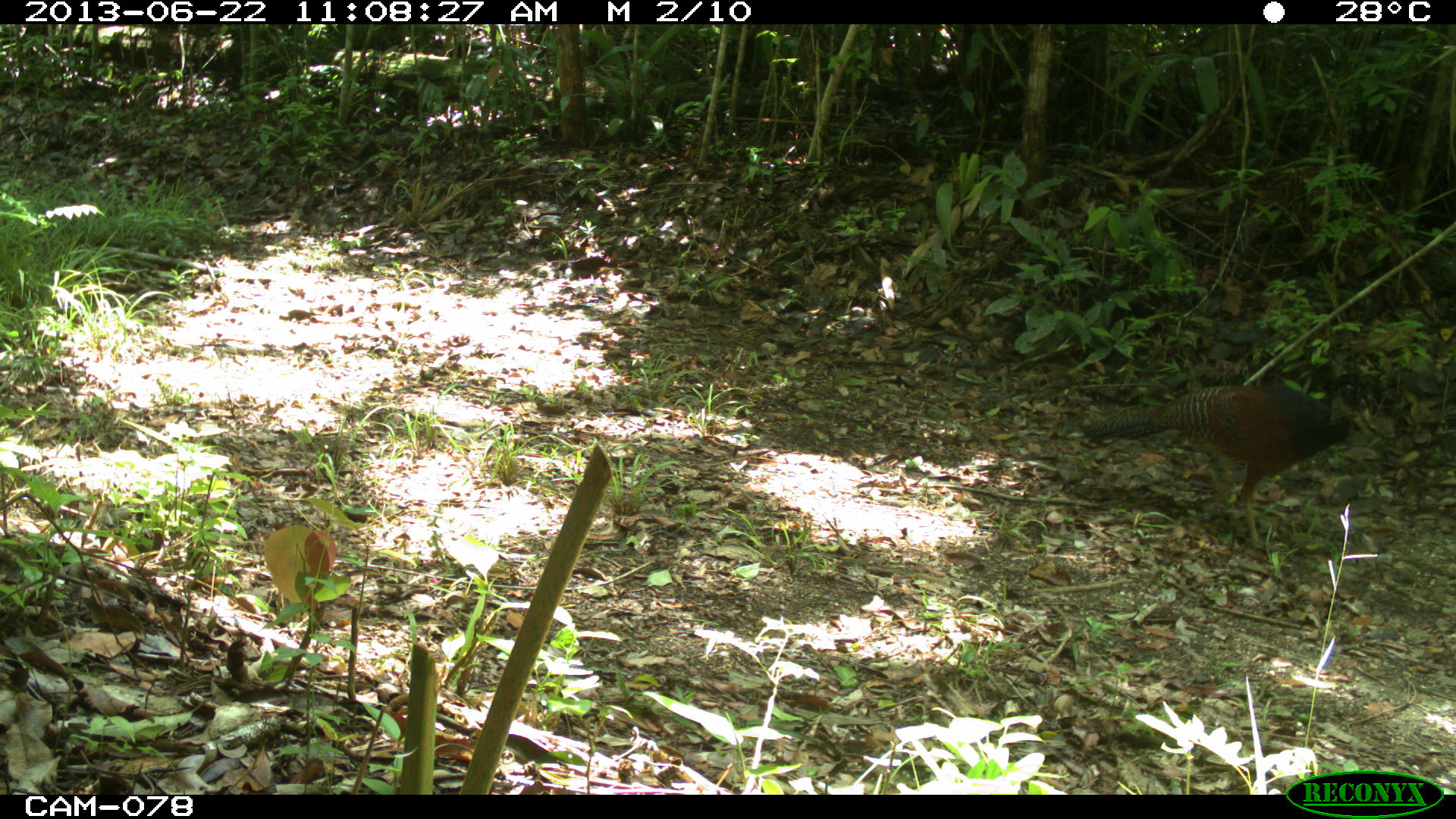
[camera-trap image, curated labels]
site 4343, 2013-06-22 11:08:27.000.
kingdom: Animalia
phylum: Chordata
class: Aves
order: Galliformes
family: Cracidae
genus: Crax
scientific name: Crax rubra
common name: great curassow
Crax rubra (great curassow), count 1, sex female.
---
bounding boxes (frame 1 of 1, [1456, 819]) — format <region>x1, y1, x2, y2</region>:
crax rubra: <region>1077, 374, 1370, 551</region>